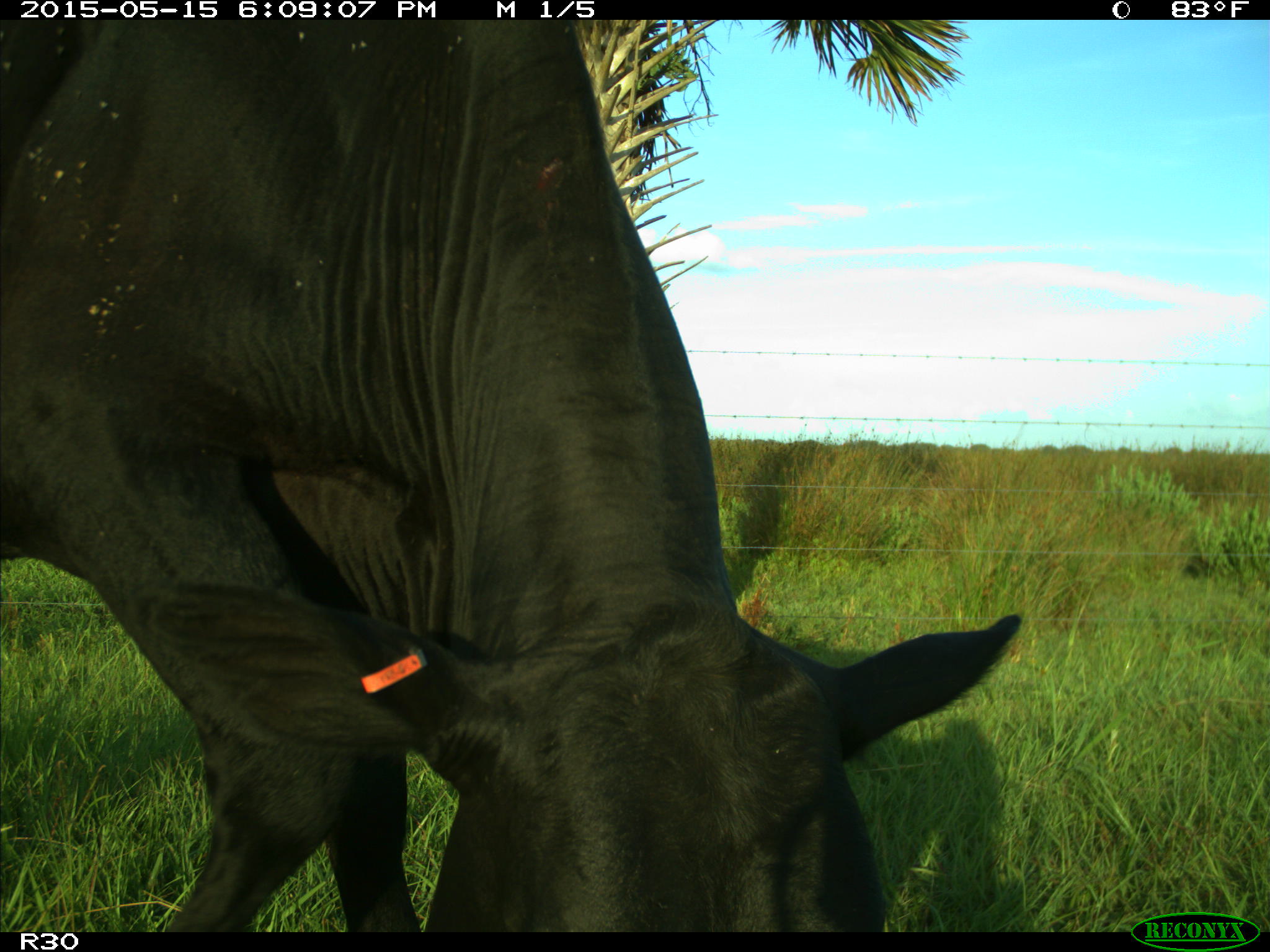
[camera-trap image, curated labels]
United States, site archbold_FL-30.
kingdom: Animalia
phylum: Chordata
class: Mammalia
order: Artiodactyla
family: Bovidae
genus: Bos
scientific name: Bos taurus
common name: domestic cow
Bos taurus (domestic cow).